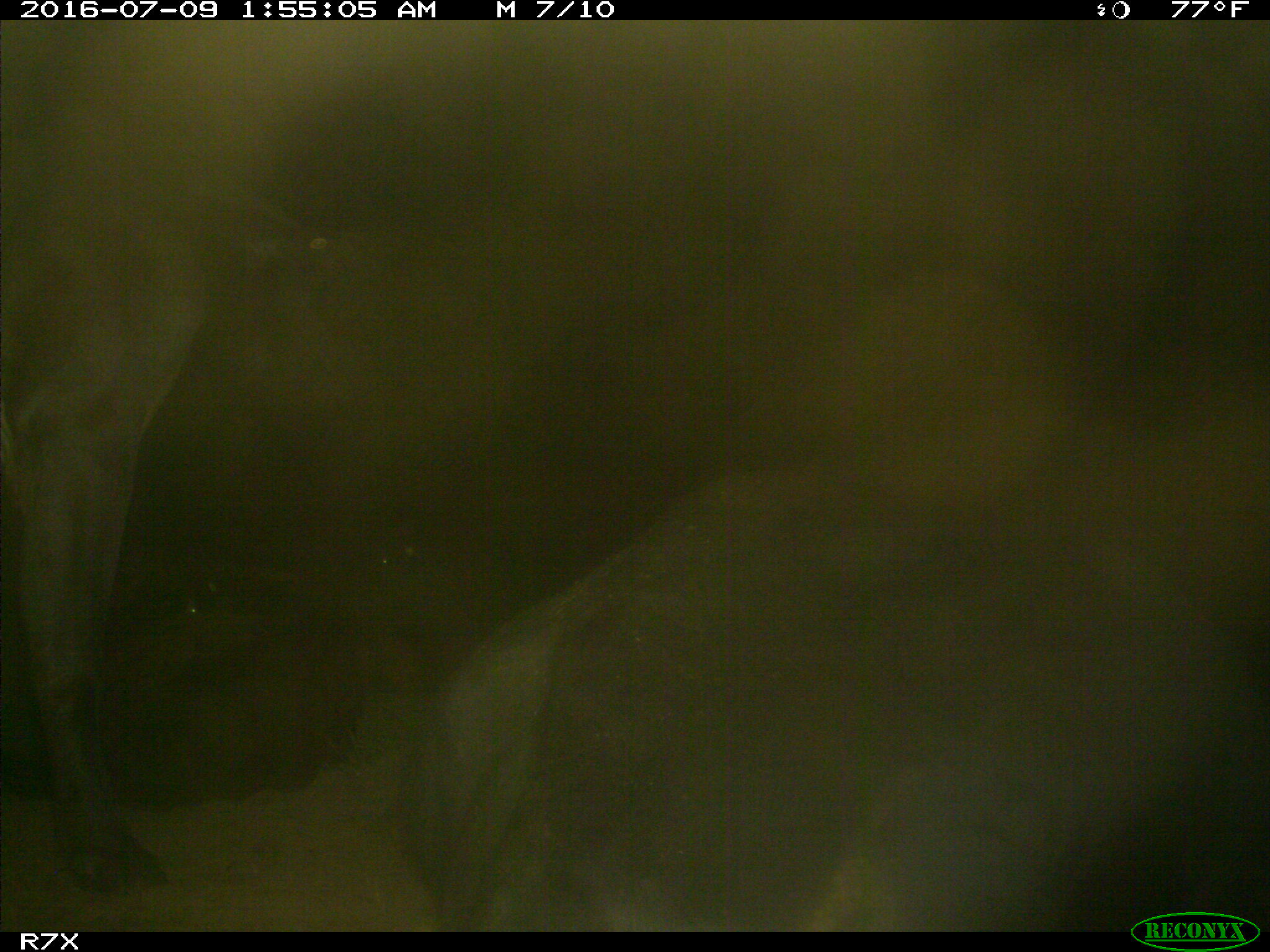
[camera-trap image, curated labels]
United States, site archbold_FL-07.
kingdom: Animalia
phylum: Chordata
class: Mammalia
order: Artiodactyla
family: Bovidae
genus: Bos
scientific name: Bos taurus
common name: domestic cow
Bos taurus (domestic cow).